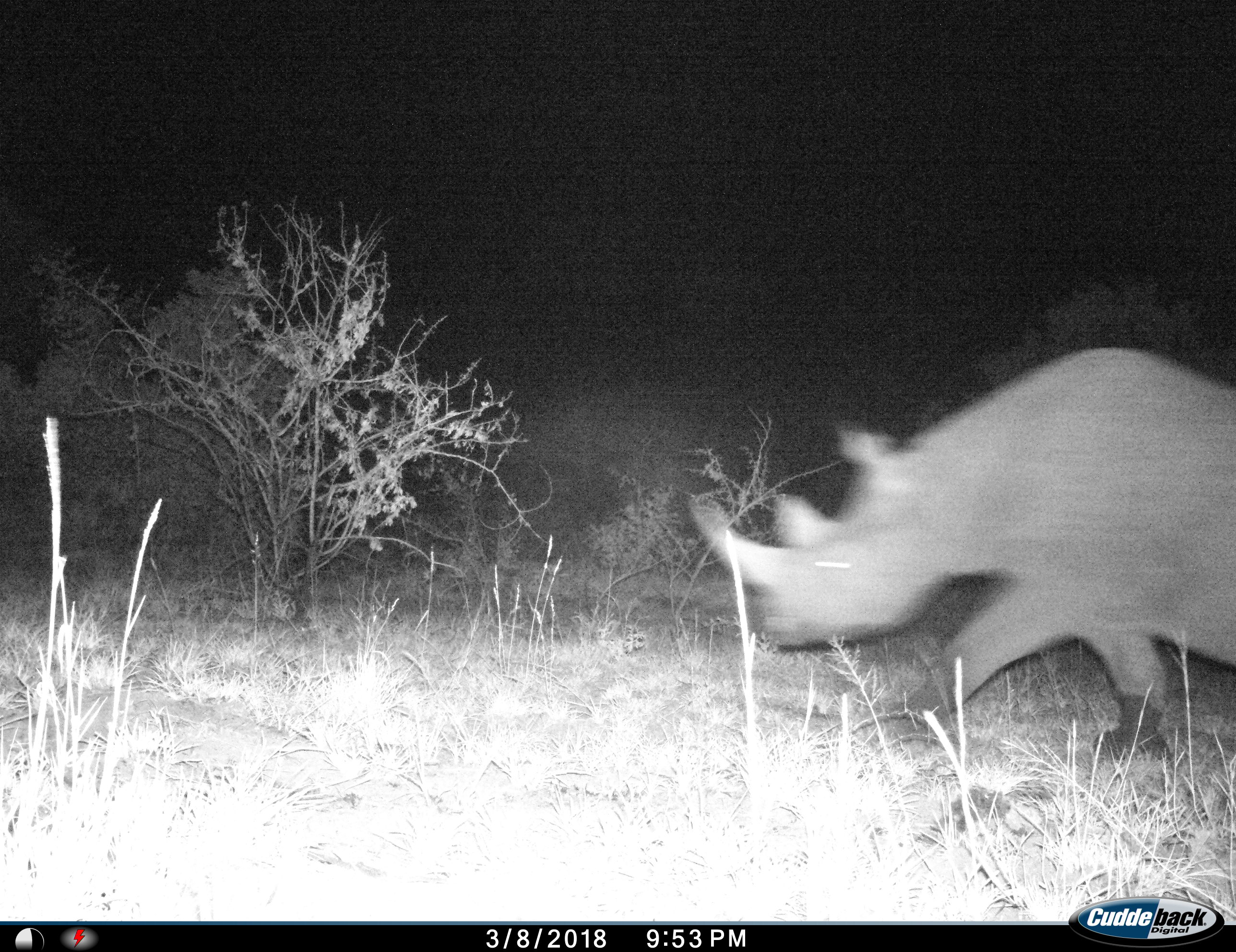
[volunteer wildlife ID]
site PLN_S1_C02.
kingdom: Animalia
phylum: Chordata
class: Mammalia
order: Perissodactyla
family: Rhinocerotidae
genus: Diceros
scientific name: Diceros bicornis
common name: black rhinoceros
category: rhinocerosblack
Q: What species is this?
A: Rhinocerosblack (black rhinoceros) (Diceros bicornis).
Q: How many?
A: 1.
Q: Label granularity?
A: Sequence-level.